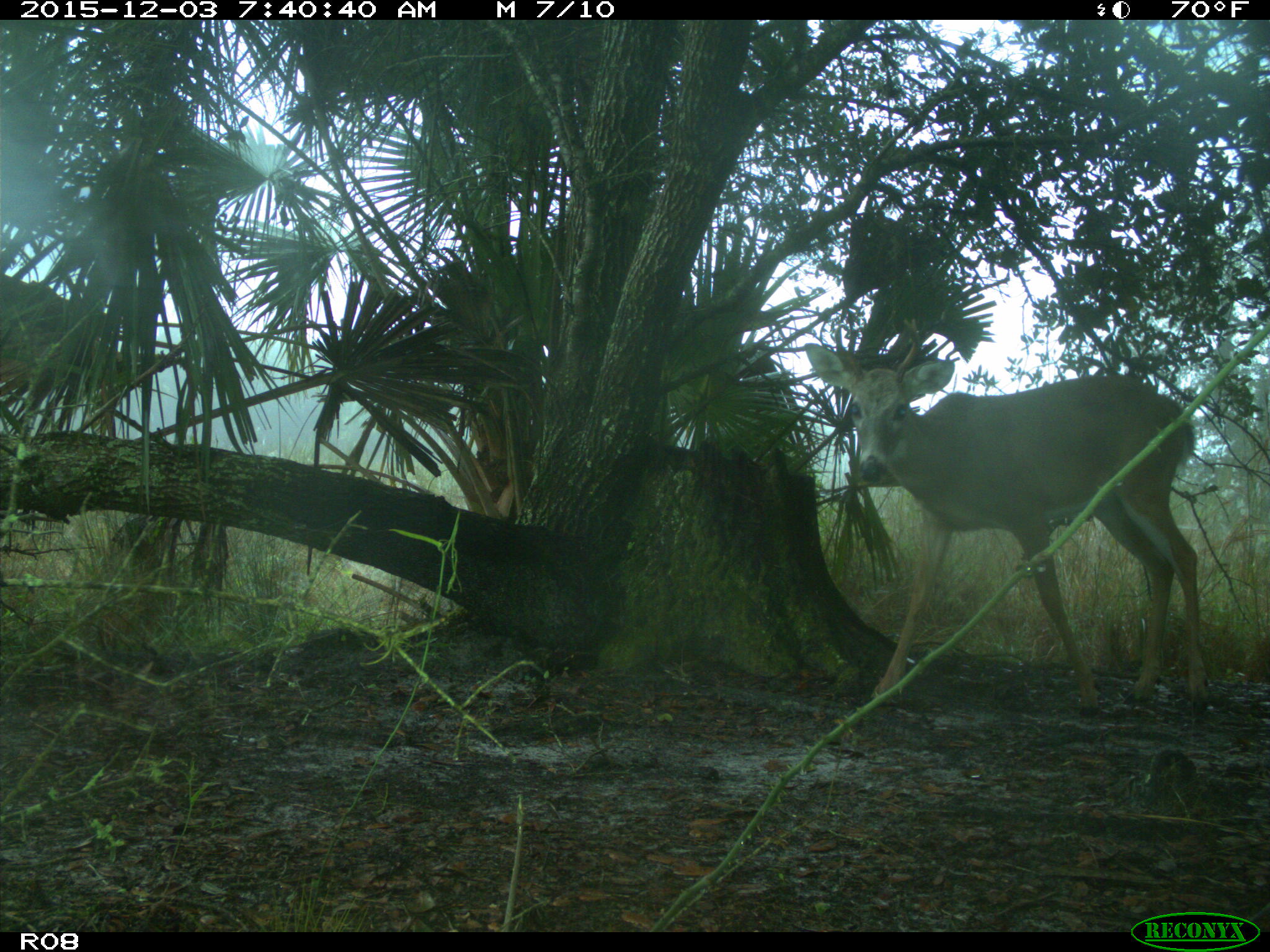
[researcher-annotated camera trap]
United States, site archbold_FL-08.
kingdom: Animalia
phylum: Chordata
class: Mammalia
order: Artiodactyla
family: Cervidae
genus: Odocoileus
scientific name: Odocoileus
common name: deer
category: unidentified deer